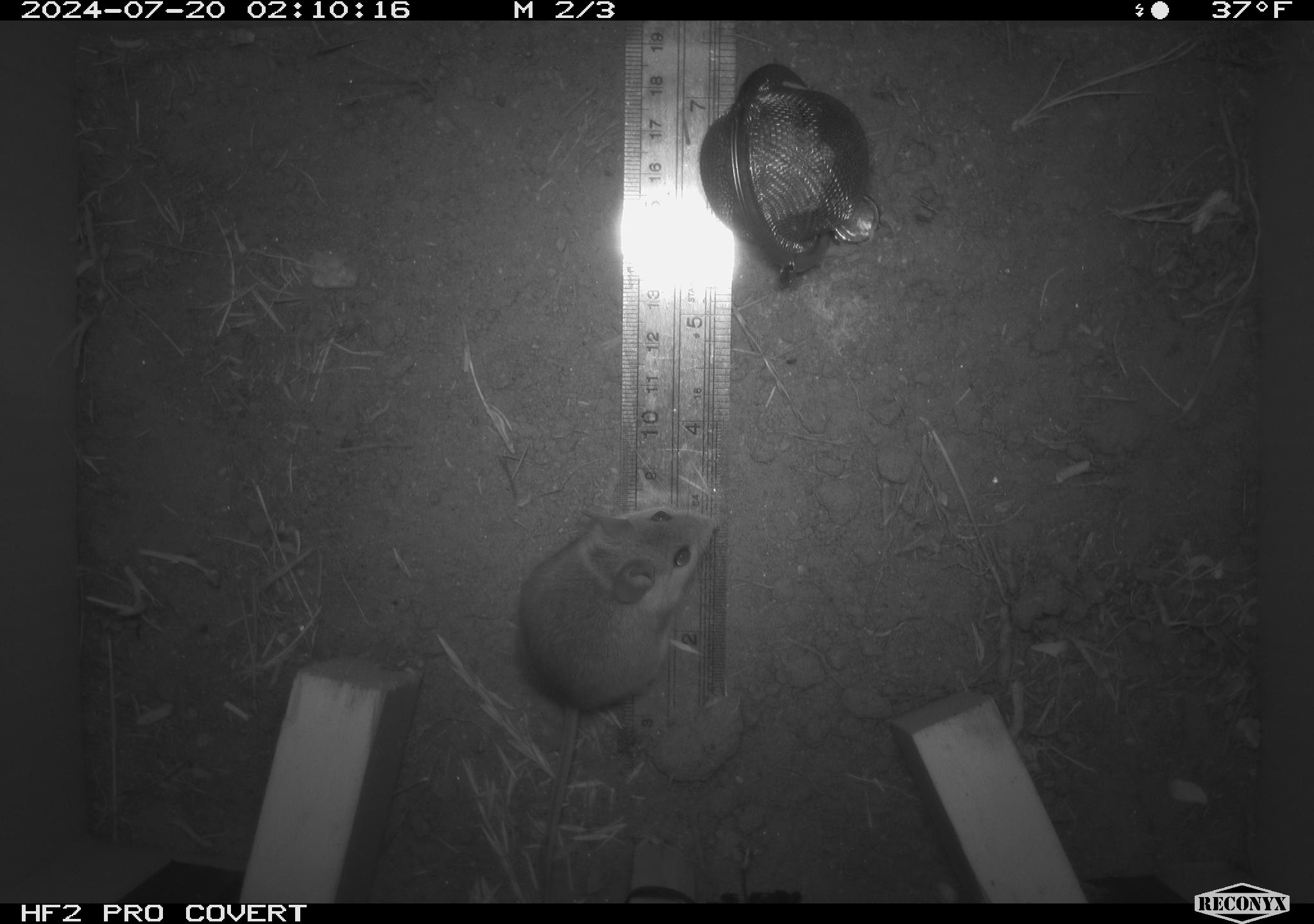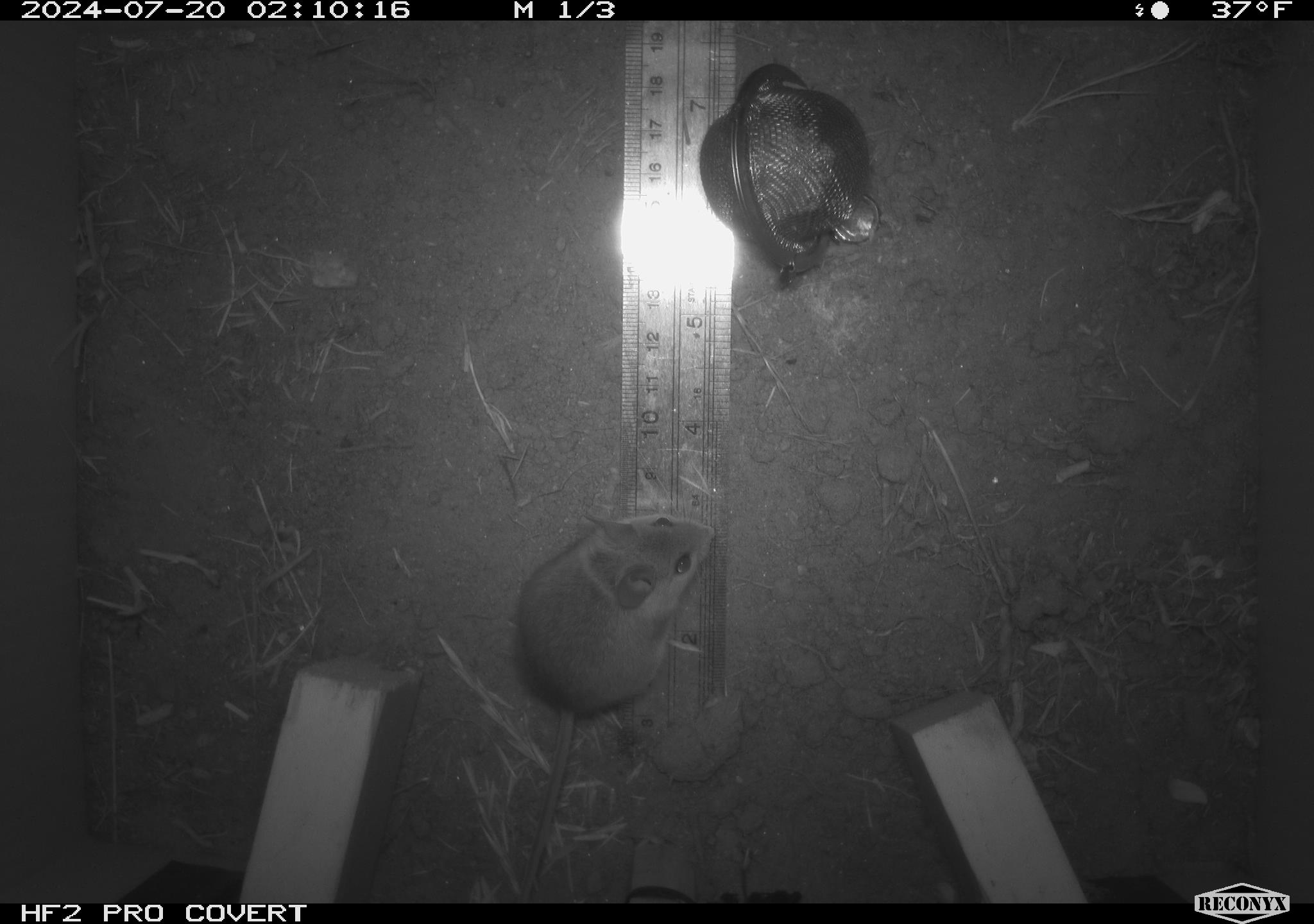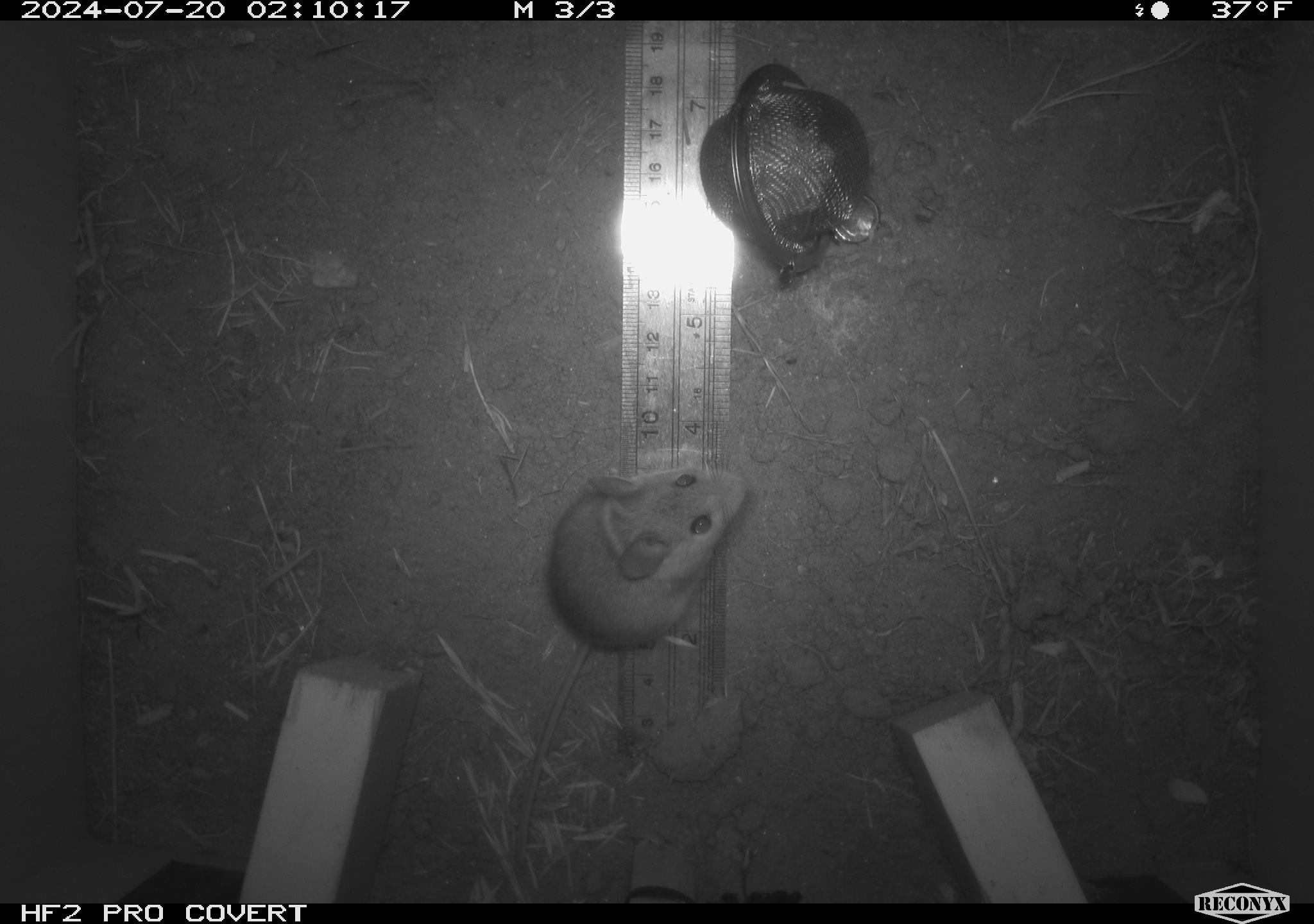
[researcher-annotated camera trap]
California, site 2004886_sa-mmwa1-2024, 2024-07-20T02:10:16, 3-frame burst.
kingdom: Animalia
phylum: Chordata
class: Mammalia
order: Rodentia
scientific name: Rodentia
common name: mouse species